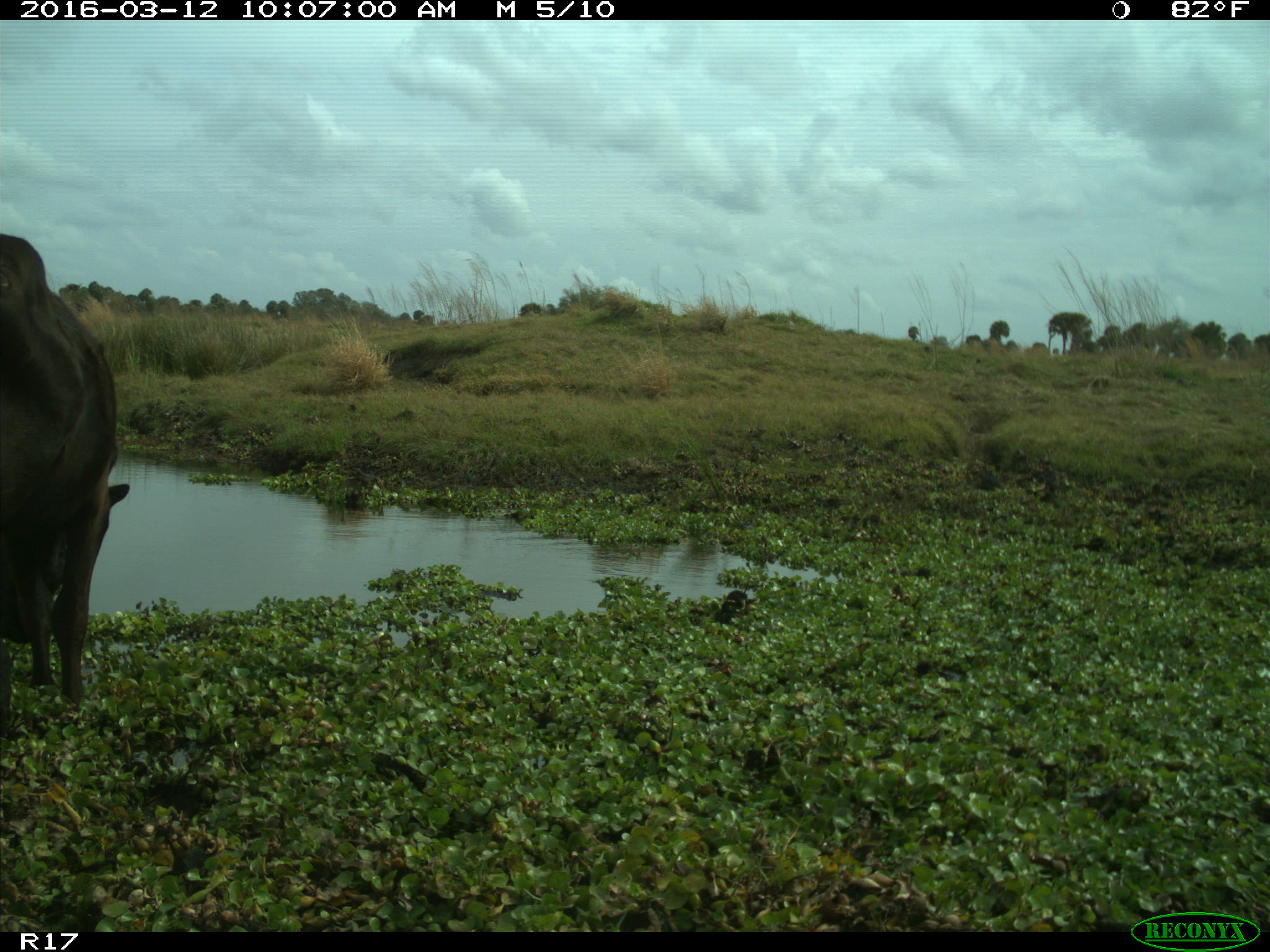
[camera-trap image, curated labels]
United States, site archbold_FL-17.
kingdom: Animalia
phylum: Chordata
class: Mammalia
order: Artiodactyla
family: Bovidae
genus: Bos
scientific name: Bos taurus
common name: domestic cow